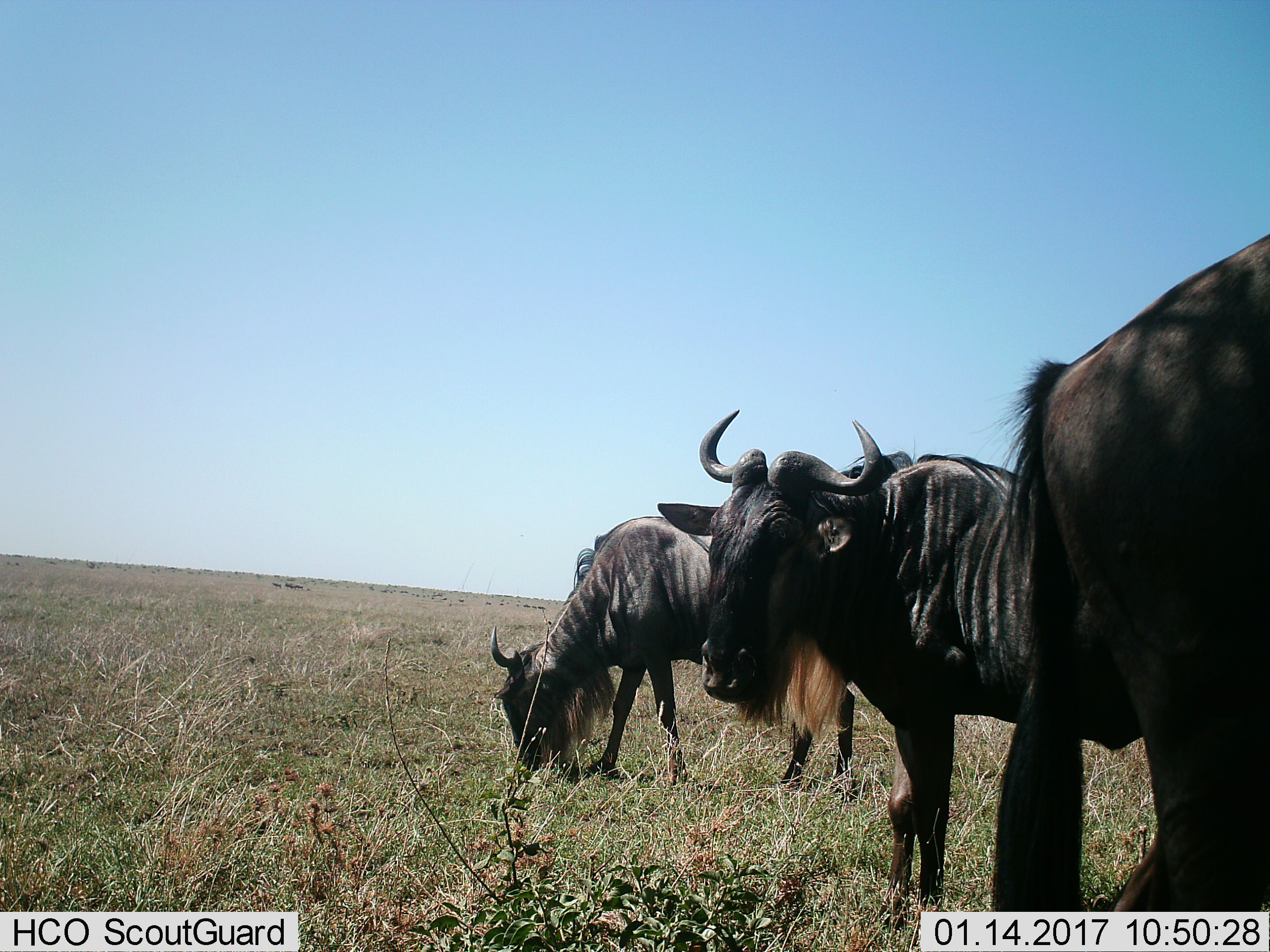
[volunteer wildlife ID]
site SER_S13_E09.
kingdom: Animalia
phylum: Chordata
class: Mammalia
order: Artiodactyla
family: Bovidae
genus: Connochaetes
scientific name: Connochaetes taurinus taurinus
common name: blue wildebeest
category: wildebeestblue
Wildebeestblue (blue wildebeest) (Connochaetes taurinus taurinus), count 3. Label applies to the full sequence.